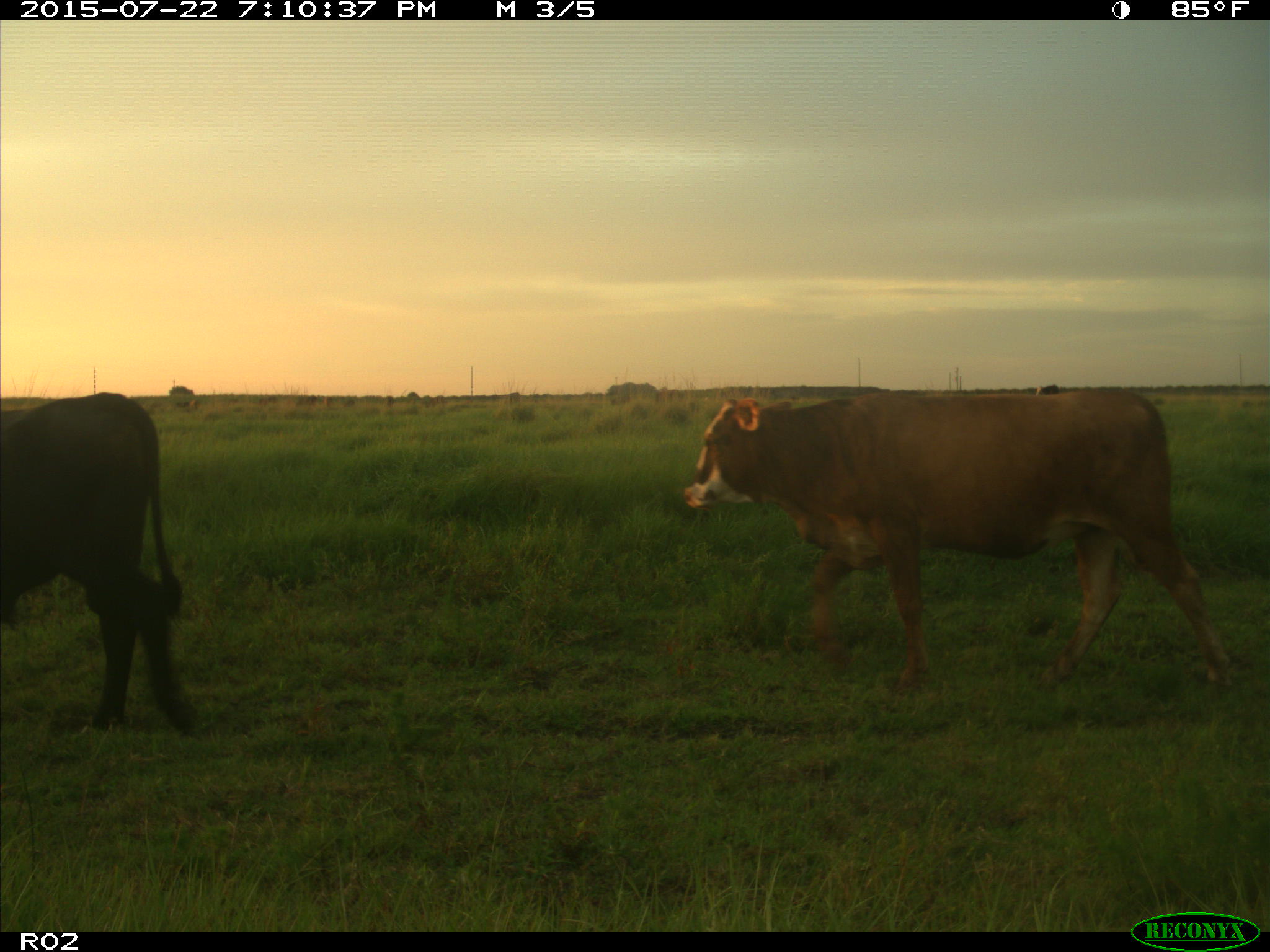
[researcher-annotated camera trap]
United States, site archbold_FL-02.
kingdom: Animalia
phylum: Chordata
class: Mammalia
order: Artiodactyla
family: Bovidae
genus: Bos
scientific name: Bos taurus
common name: domestic cow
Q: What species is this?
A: Bos taurus (domestic cow).